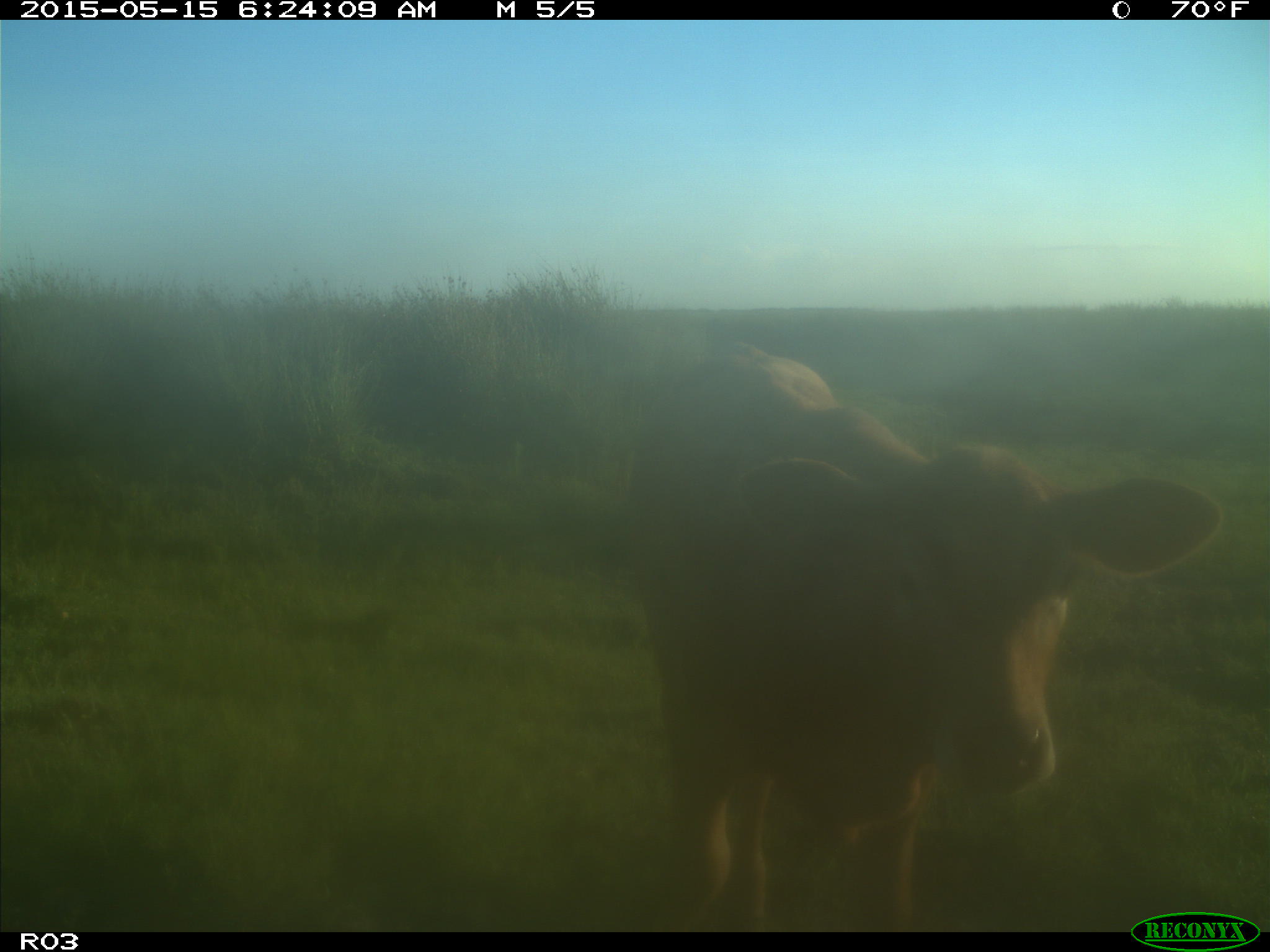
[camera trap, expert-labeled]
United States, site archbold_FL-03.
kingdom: Animalia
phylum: Chordata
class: Mammalia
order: Artiodactyla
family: Bovidae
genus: Bos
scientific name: Bos taurus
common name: domestic cow